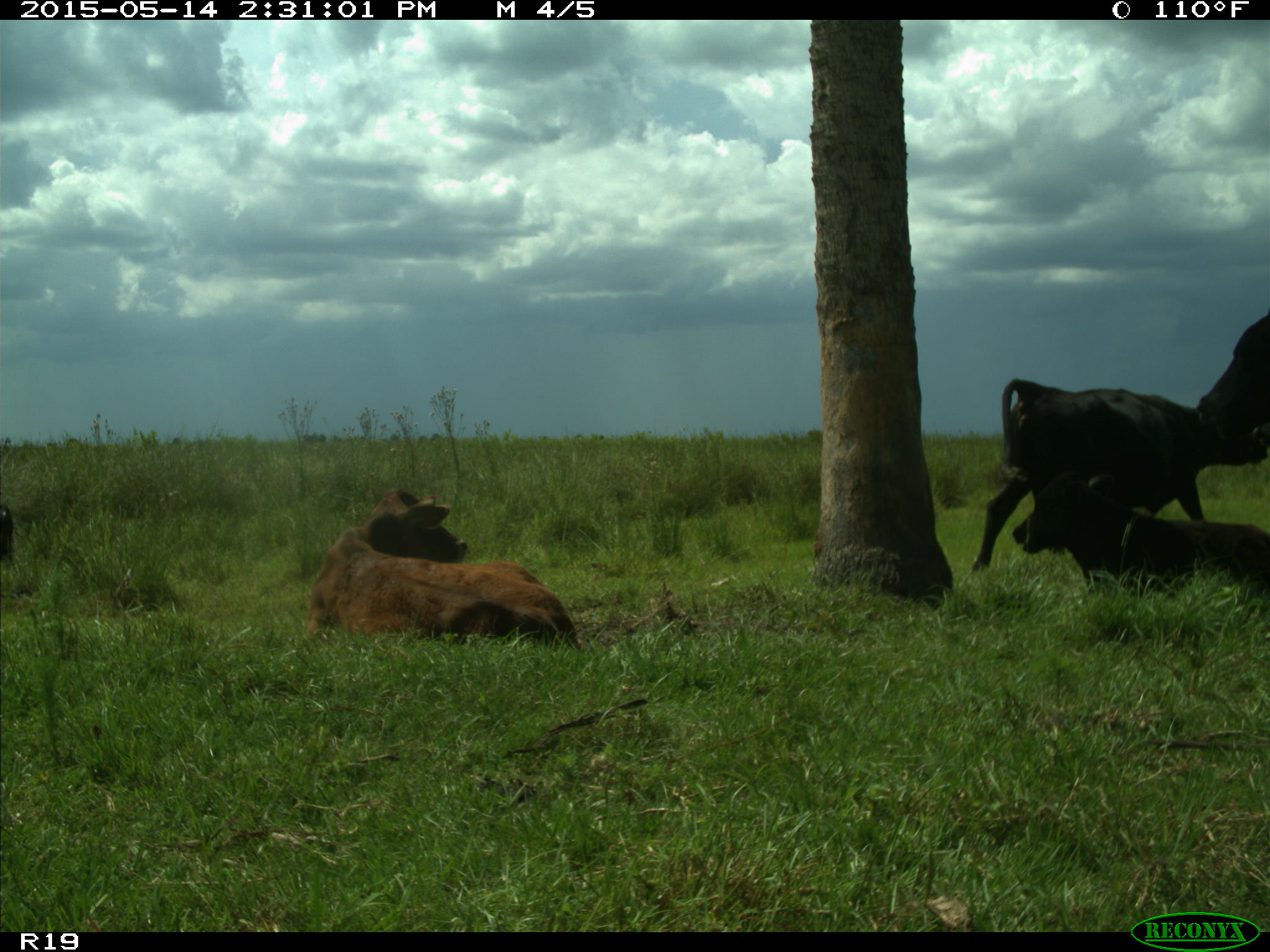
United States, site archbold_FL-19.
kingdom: Animalia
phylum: Chordata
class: Mammalia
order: Artiodactyla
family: Bovidae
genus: Bos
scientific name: Bos taurus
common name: domestic cow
Bos taurus (domestic cow).